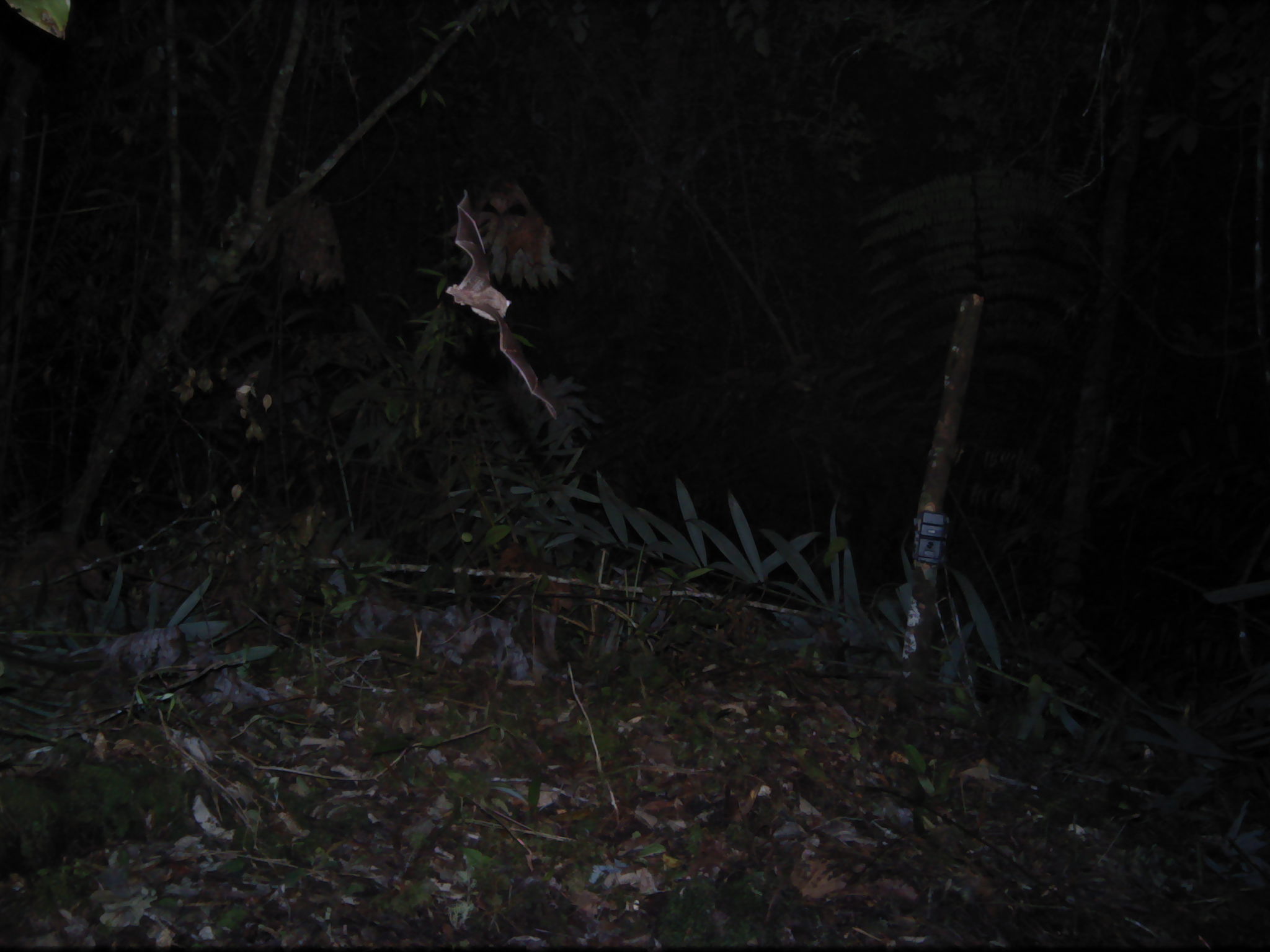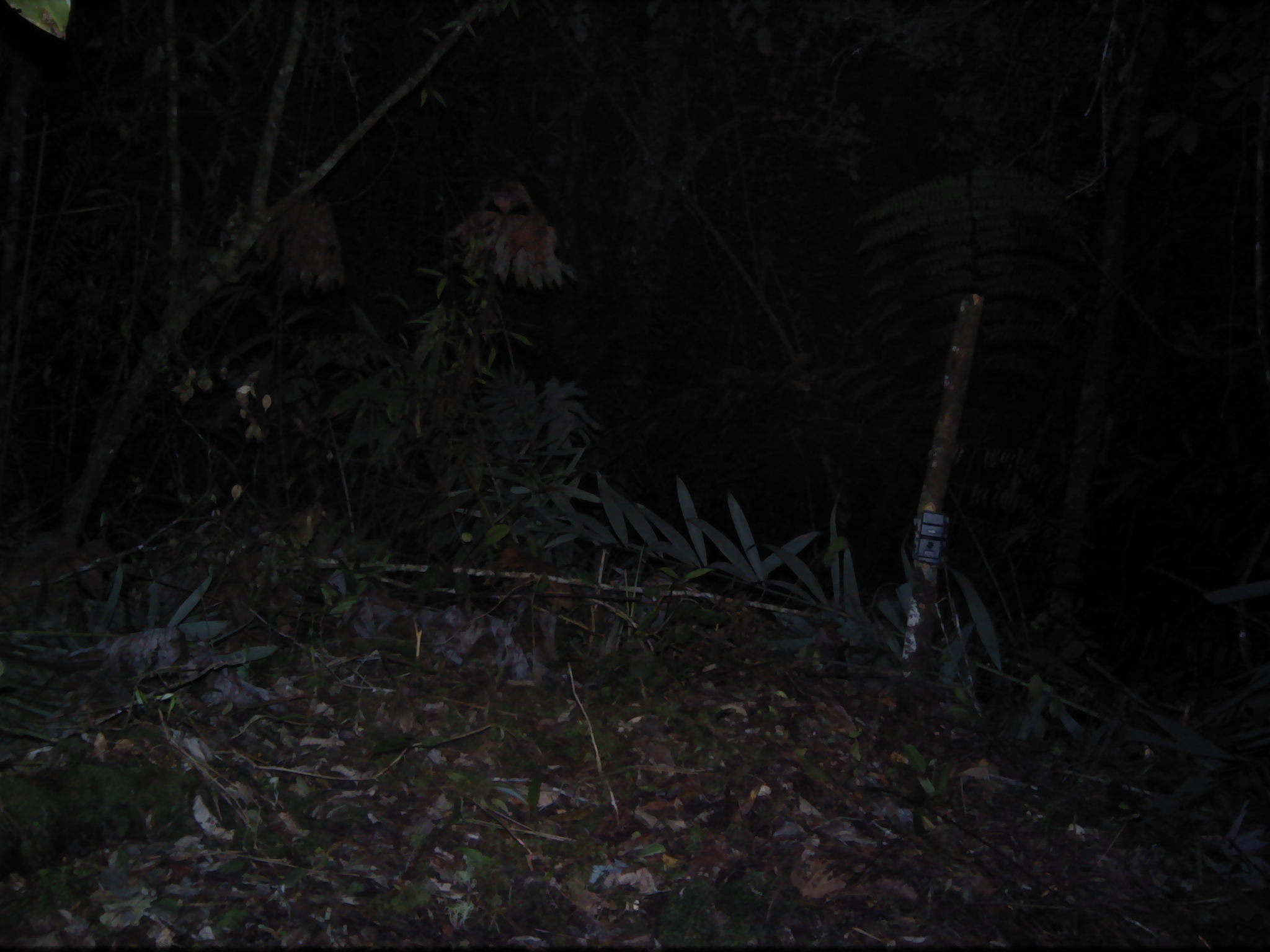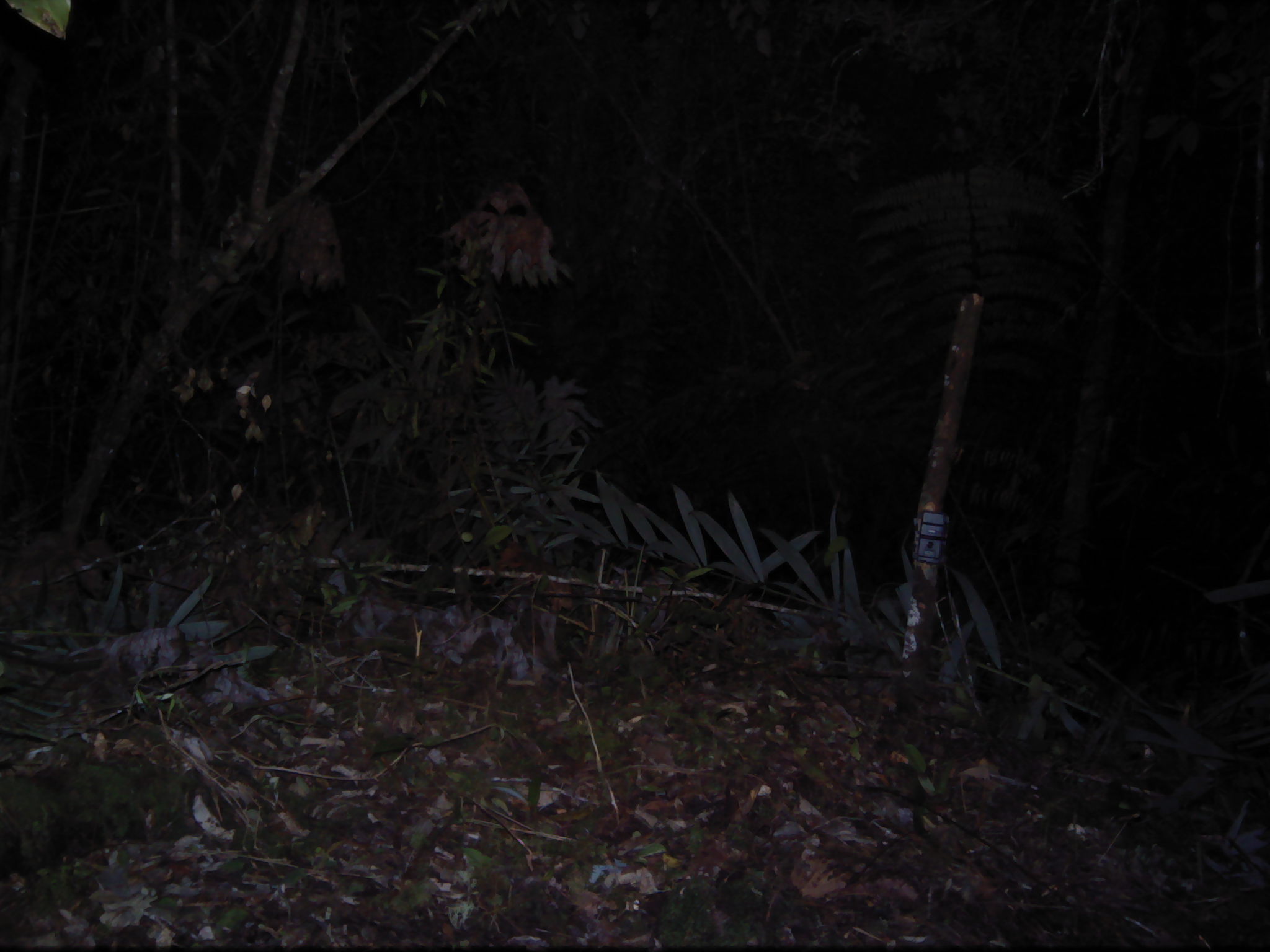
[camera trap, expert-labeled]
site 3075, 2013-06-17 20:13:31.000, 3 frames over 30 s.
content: unidentified animal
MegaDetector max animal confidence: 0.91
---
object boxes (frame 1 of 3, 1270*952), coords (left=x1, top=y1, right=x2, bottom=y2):
unknown: (left=446, top=189, right=565, bottom=423)